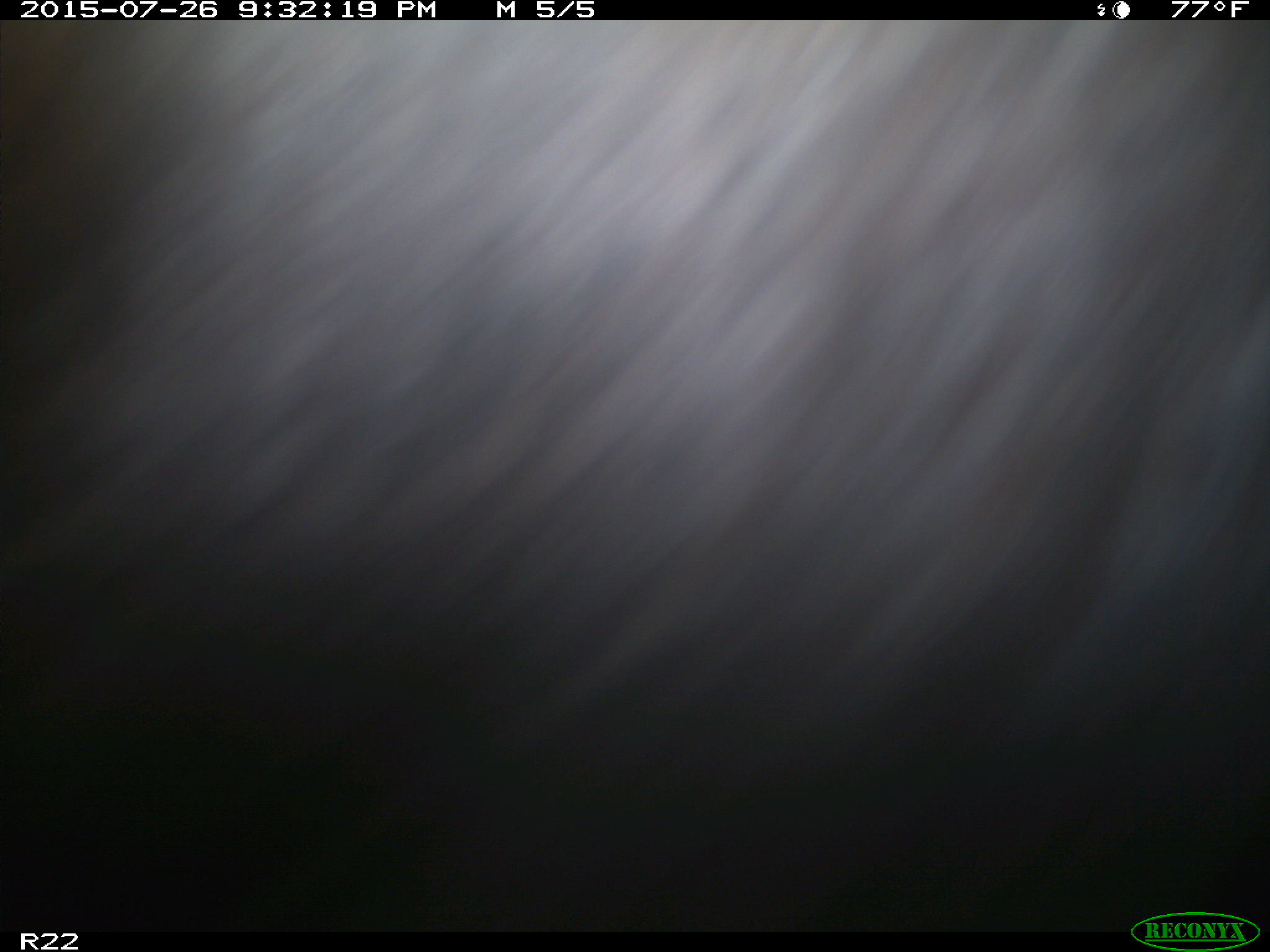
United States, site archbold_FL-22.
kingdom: Animalia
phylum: Chordata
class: Mammalia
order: Artiodactyla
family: Bovidae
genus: Bos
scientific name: Bos taurus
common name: domestic cow